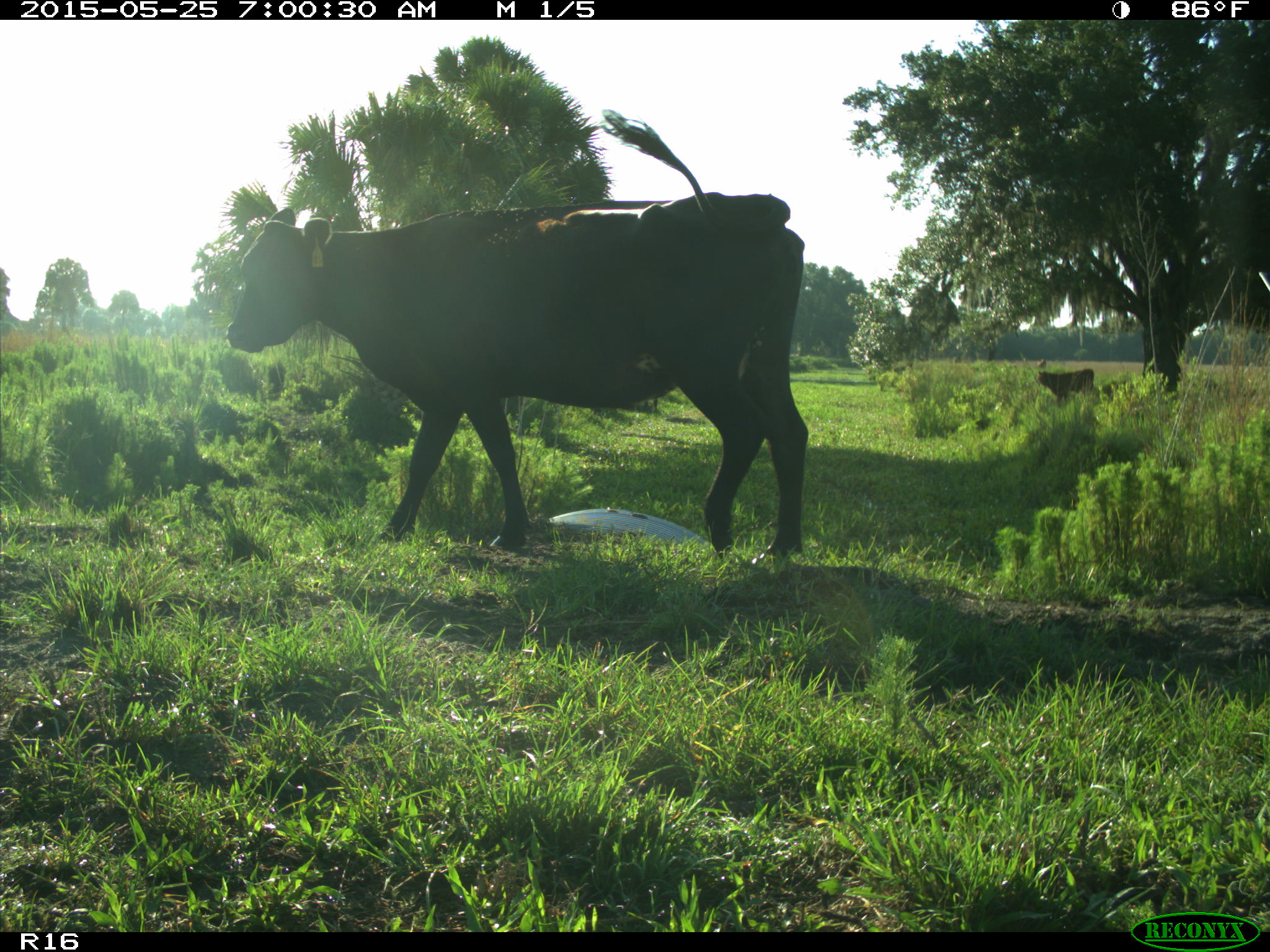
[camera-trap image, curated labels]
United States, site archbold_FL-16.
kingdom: Animalia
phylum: Chordata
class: Mammalia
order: Artiodactyla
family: Bovidae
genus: Bos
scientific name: Bos taurus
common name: domestic cow